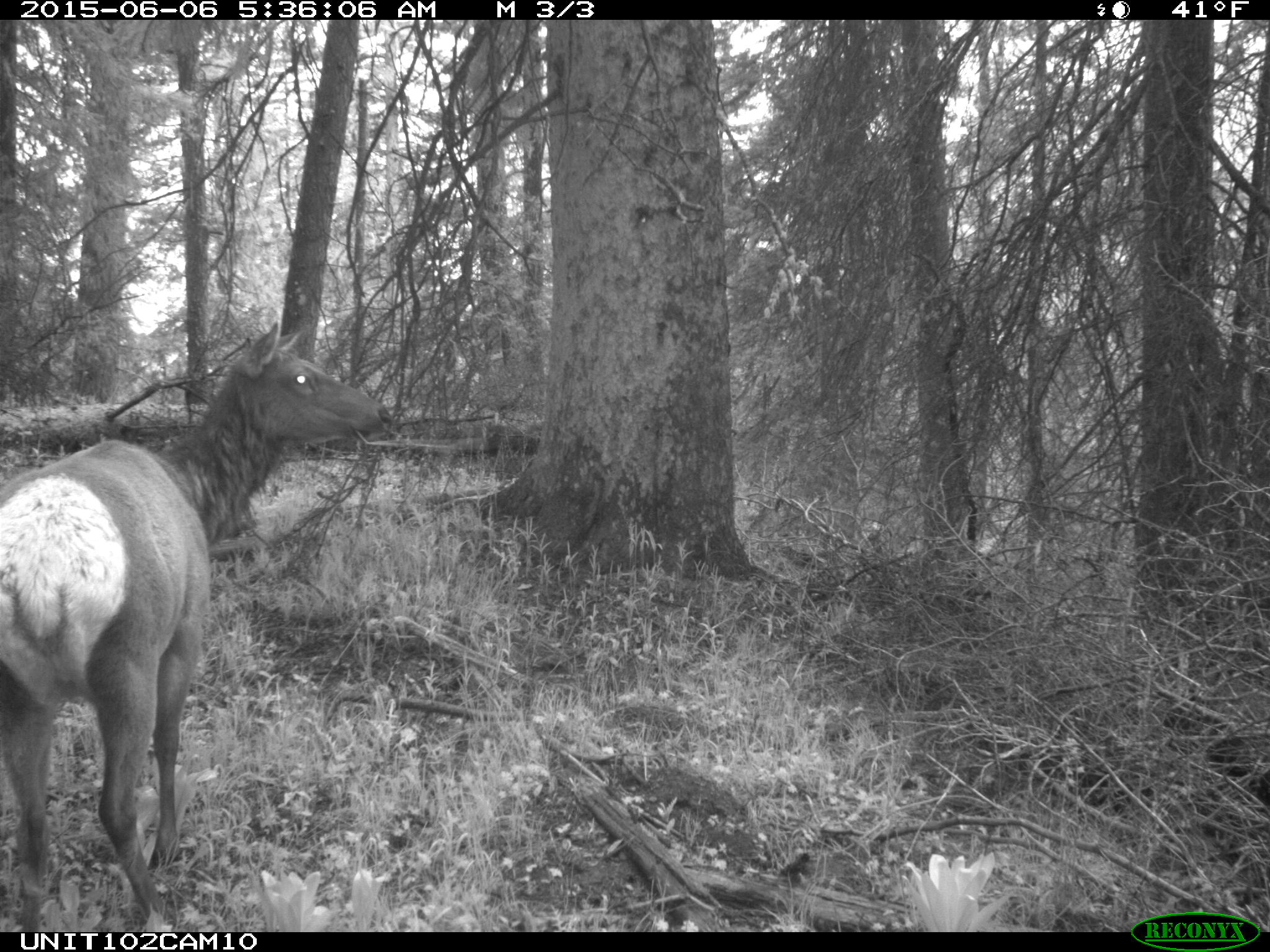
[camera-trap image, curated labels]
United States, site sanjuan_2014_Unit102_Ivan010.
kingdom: Animalia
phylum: Chordata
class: Mammalia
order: Artiodactyla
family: Cervidae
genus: Cervus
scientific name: Cervus elaphus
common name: red deer